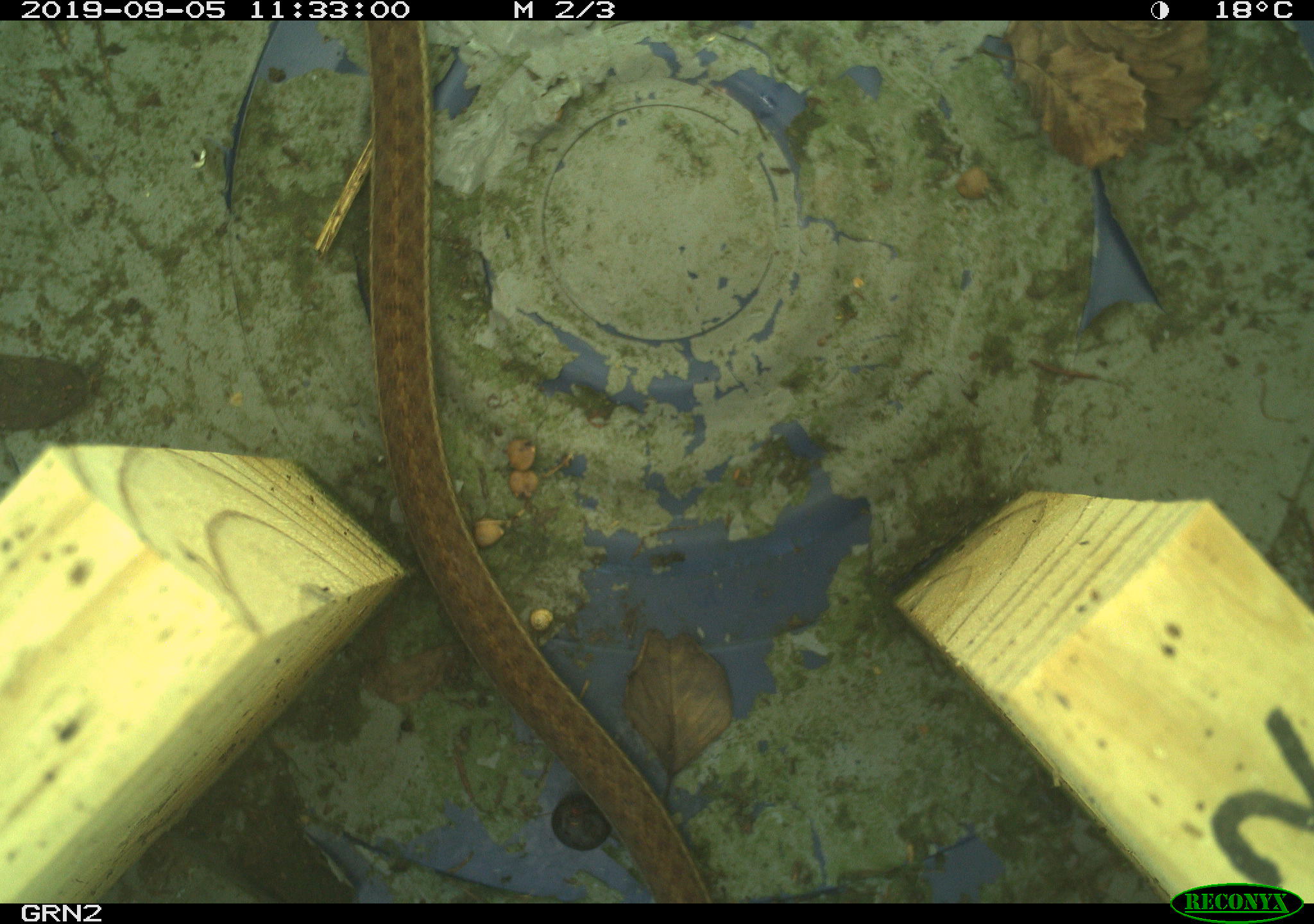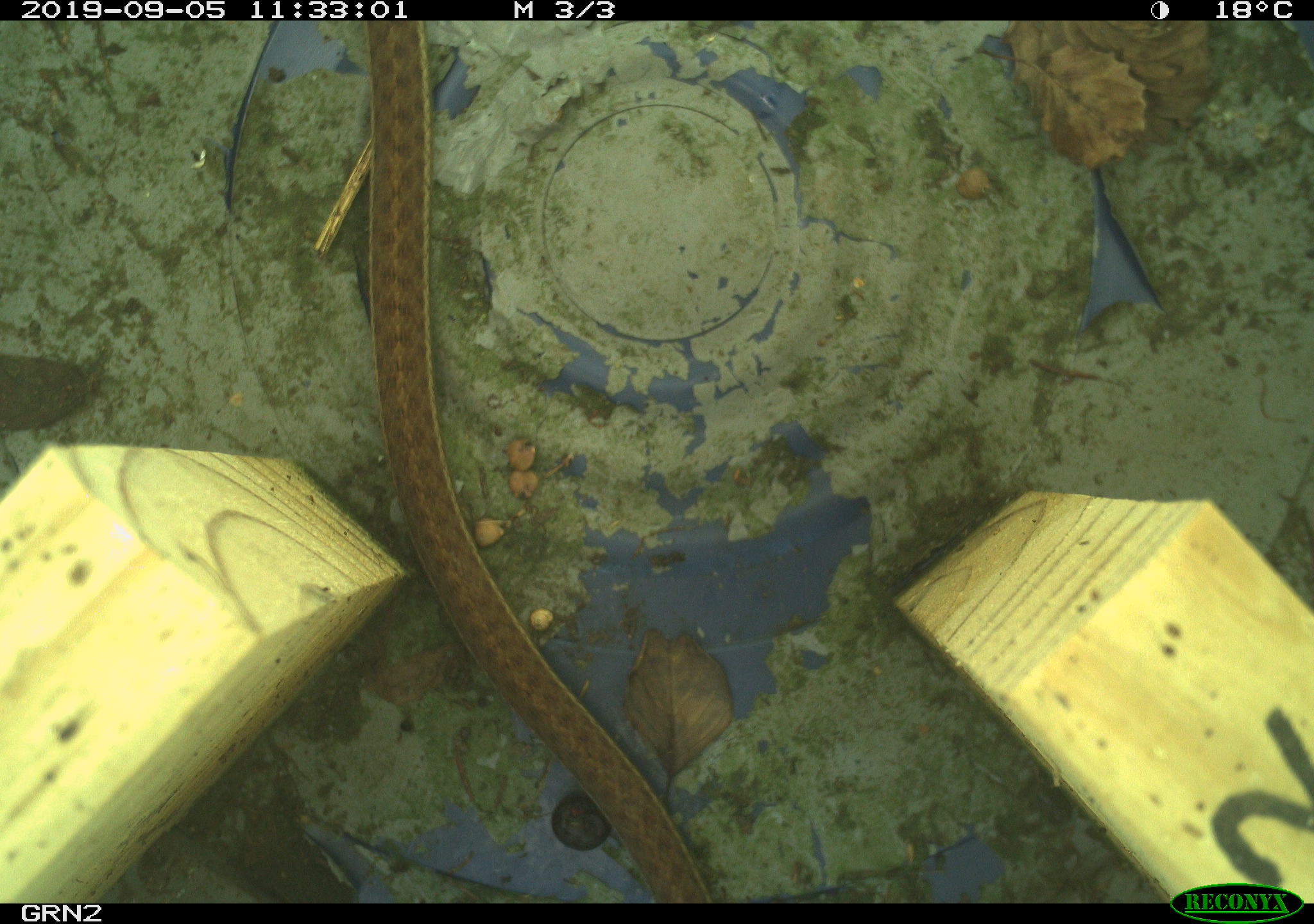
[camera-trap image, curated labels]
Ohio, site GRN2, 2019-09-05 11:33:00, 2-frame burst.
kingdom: Animalia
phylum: Chordata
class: Reptilia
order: Squamata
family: Colubridae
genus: Thamnophis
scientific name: Thamnophis sirtalis sirtalis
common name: eastern gartersnake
Eastern gartersnake (Thamnophis sirtalis sirtalis).